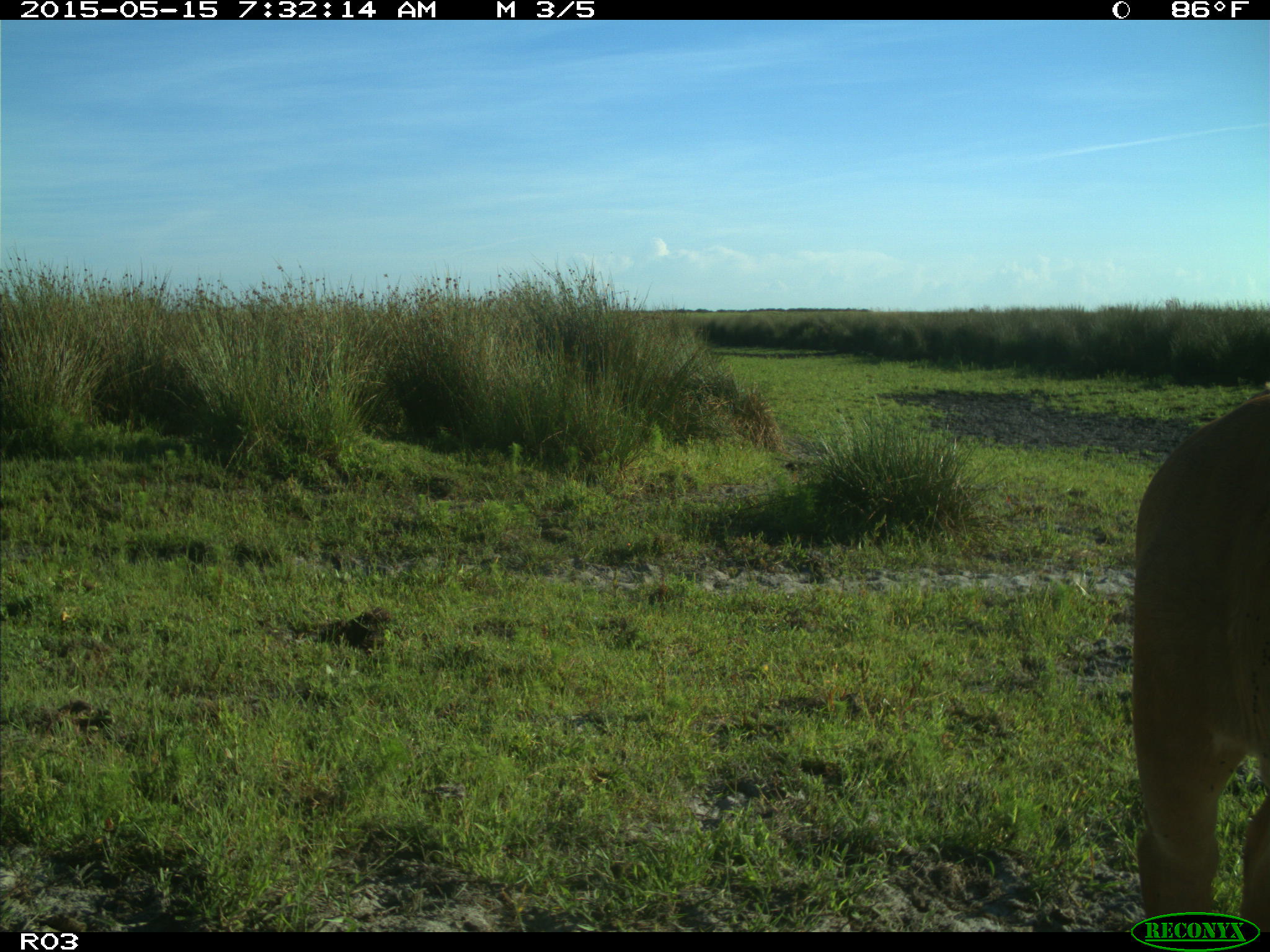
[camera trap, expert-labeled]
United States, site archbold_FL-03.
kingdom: Animalia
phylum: Chordata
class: Mammalia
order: Artiodactyla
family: Bovidae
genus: Bos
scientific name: Bos taurus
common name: domestic cow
Bos taurus (domestic cow).